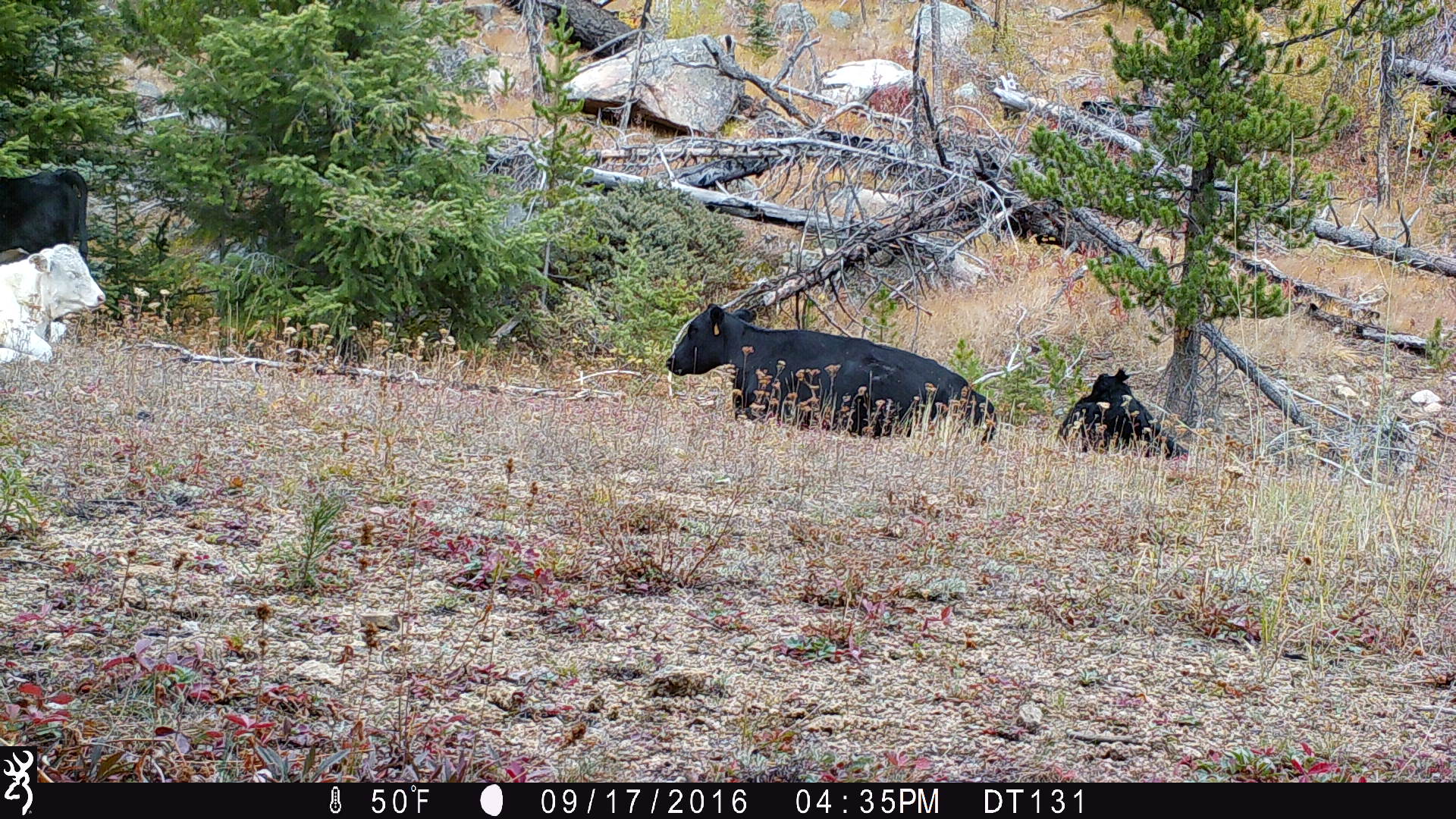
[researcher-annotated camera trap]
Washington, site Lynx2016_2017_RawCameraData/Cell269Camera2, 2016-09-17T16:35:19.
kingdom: Animalia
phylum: Chordata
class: Mammalia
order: Artiodactyla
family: Bovidae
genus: Bos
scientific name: Bos taurus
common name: domestic cattle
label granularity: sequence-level